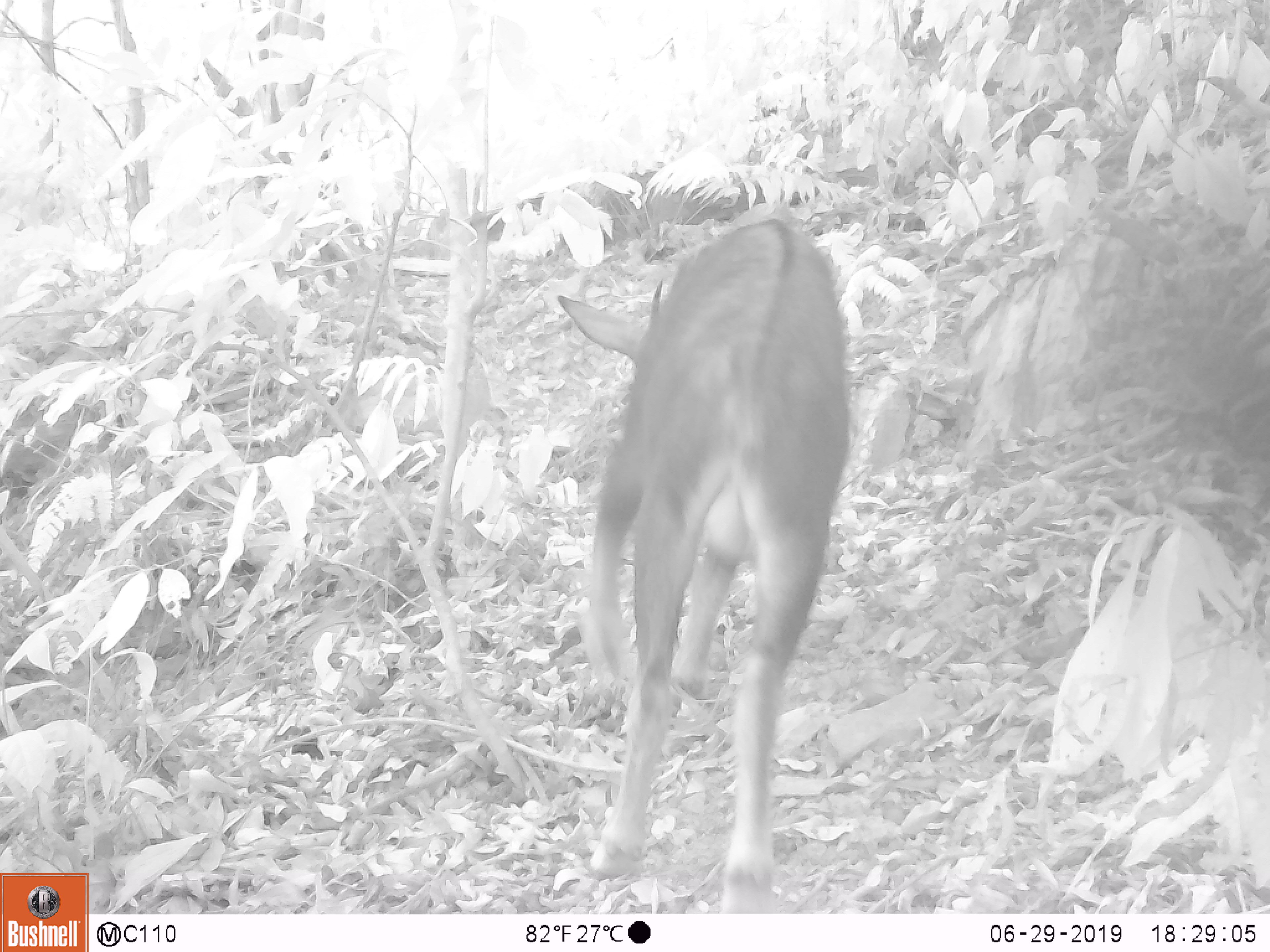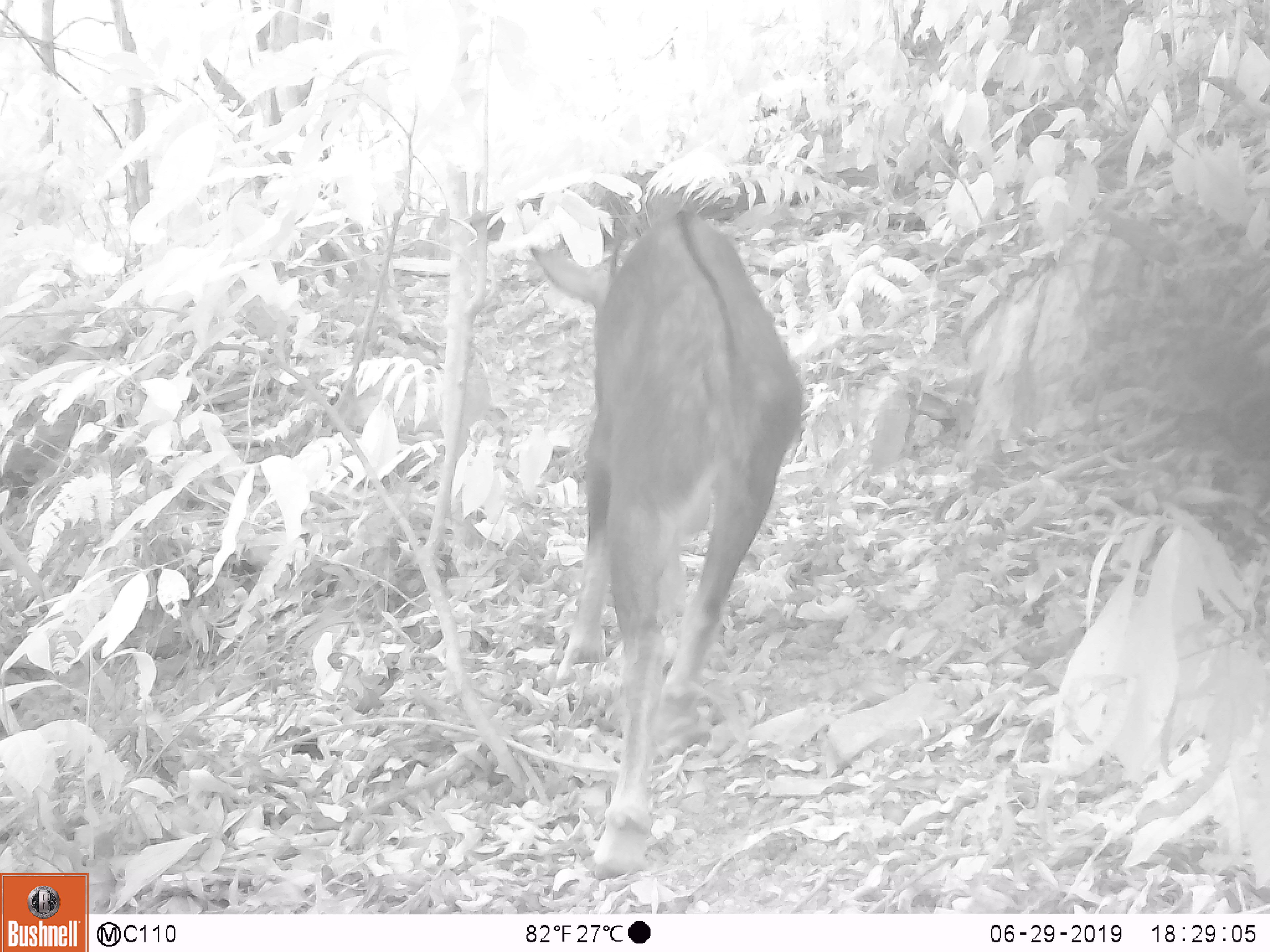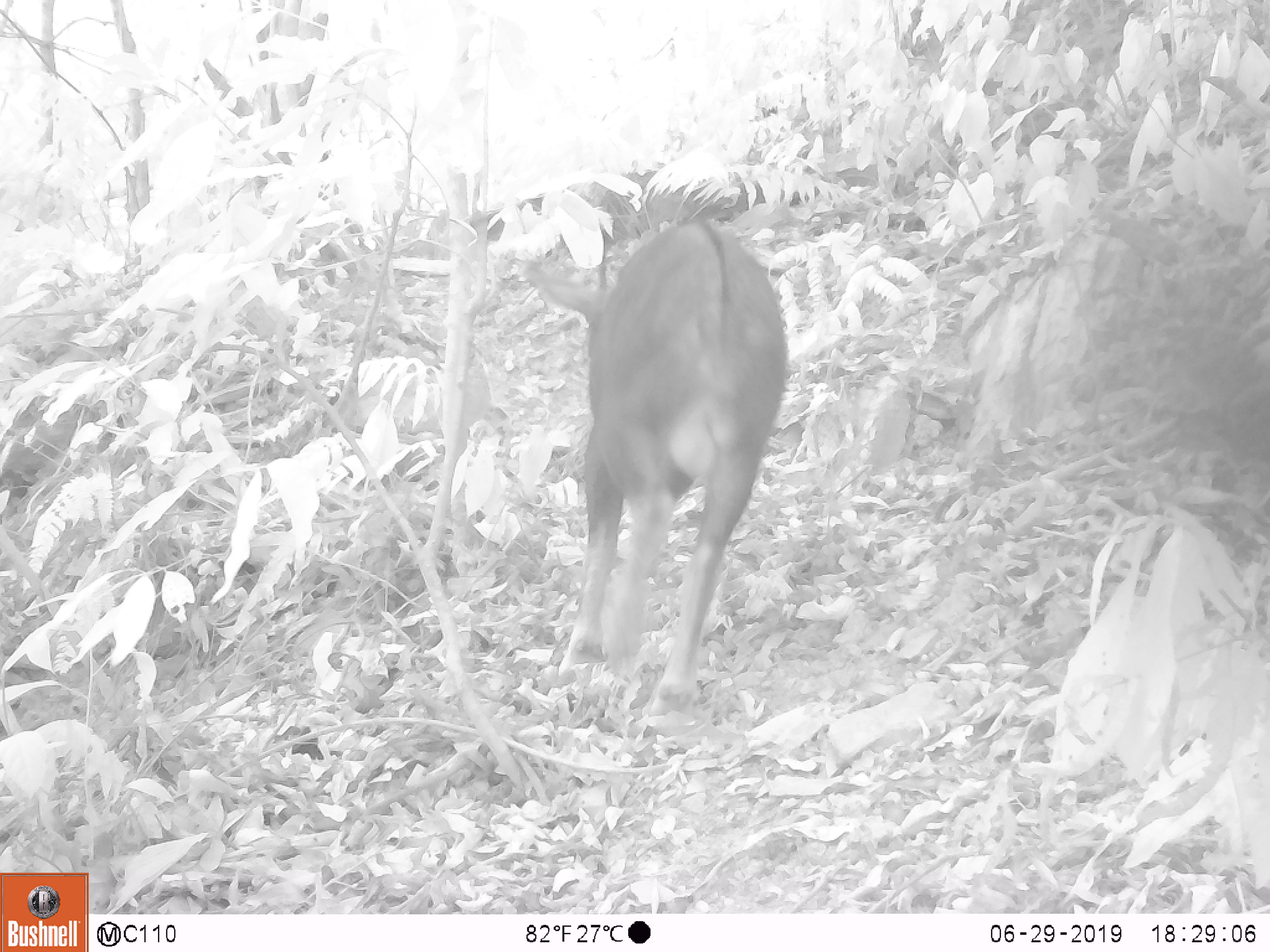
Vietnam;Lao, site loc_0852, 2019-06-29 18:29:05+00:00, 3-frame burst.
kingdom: Animalia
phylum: Chordata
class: Mammalia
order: Artiodactyla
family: Bovidae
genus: Capricornis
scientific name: Capricornis sumatraensis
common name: chinese serow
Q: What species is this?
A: Chinese serow (Capricornis sumatraensis).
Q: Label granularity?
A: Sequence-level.